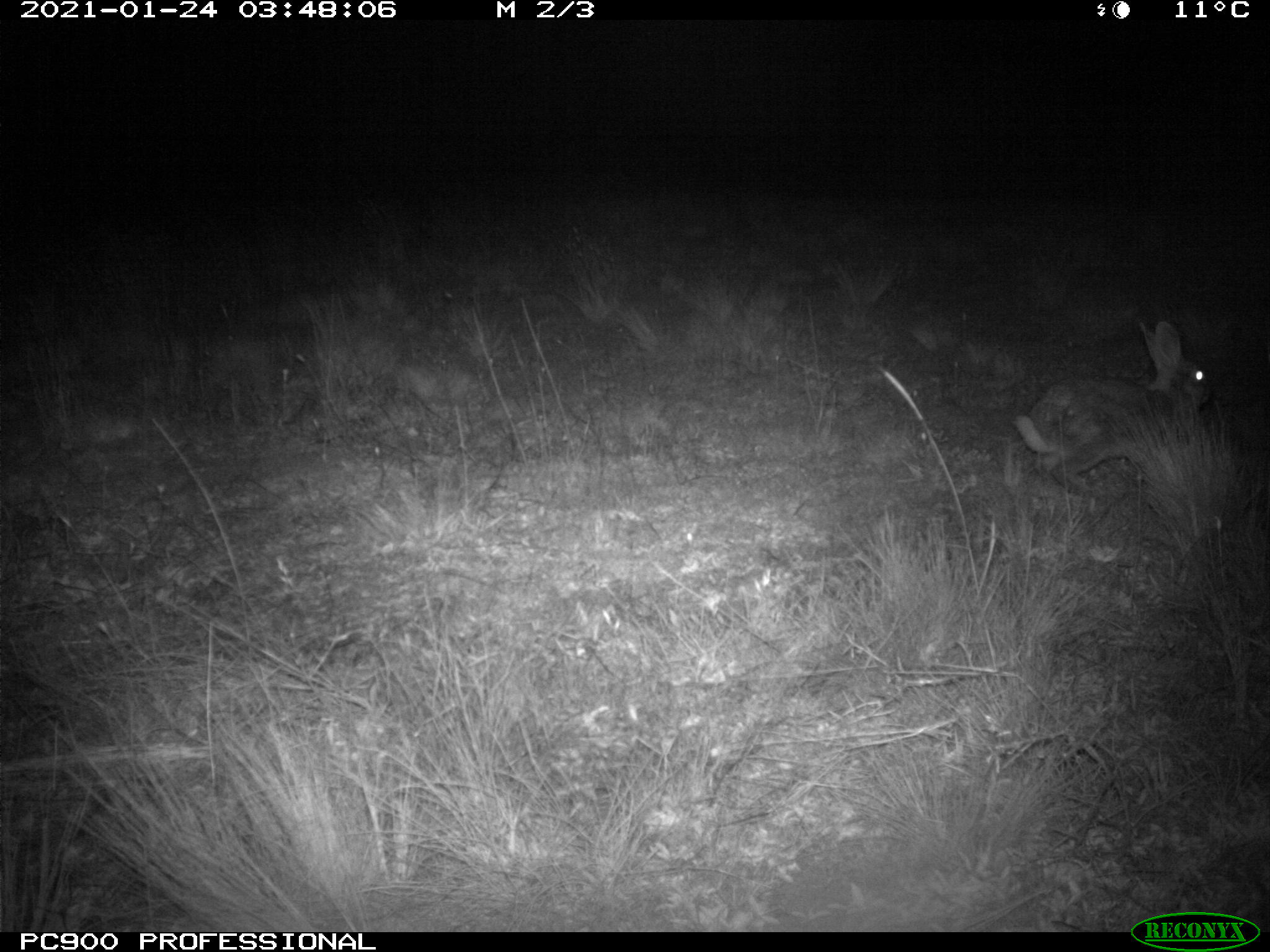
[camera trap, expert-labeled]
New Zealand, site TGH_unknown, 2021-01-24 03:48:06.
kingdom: Animalia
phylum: Chordata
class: Mammalia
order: Lagomorpha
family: Leporidae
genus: Oryctolagus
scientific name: Oryctolagus cuniculus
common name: european rabbit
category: rabbit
Rabbit (european rabbit) (Oryctolagus cuniculus).